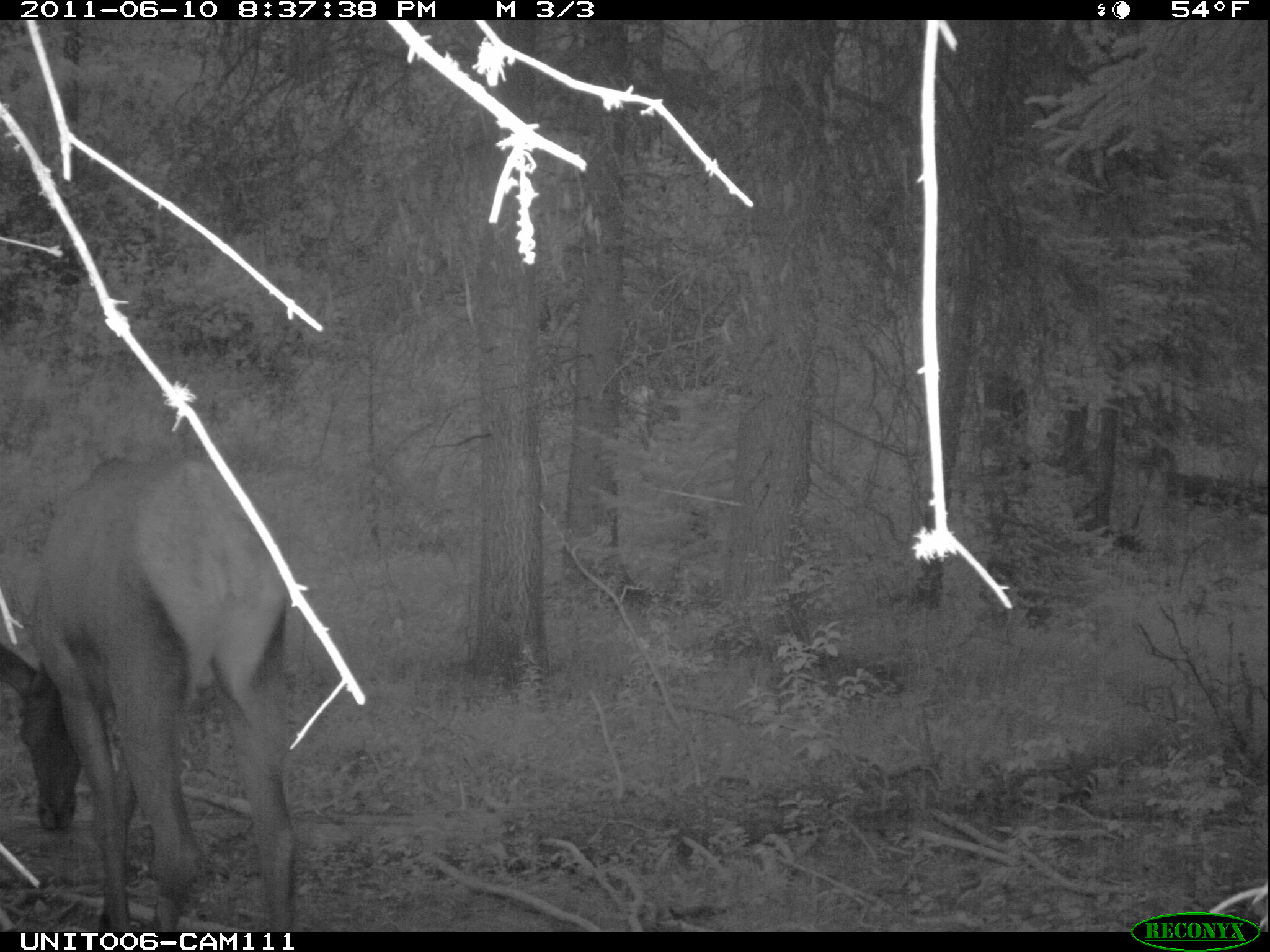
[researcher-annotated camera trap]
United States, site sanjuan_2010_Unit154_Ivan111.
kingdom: Animalia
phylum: Chordata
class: Mammalia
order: Artiodactyla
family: Cervidae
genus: Cervus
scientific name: Cervus elaphus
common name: red deer